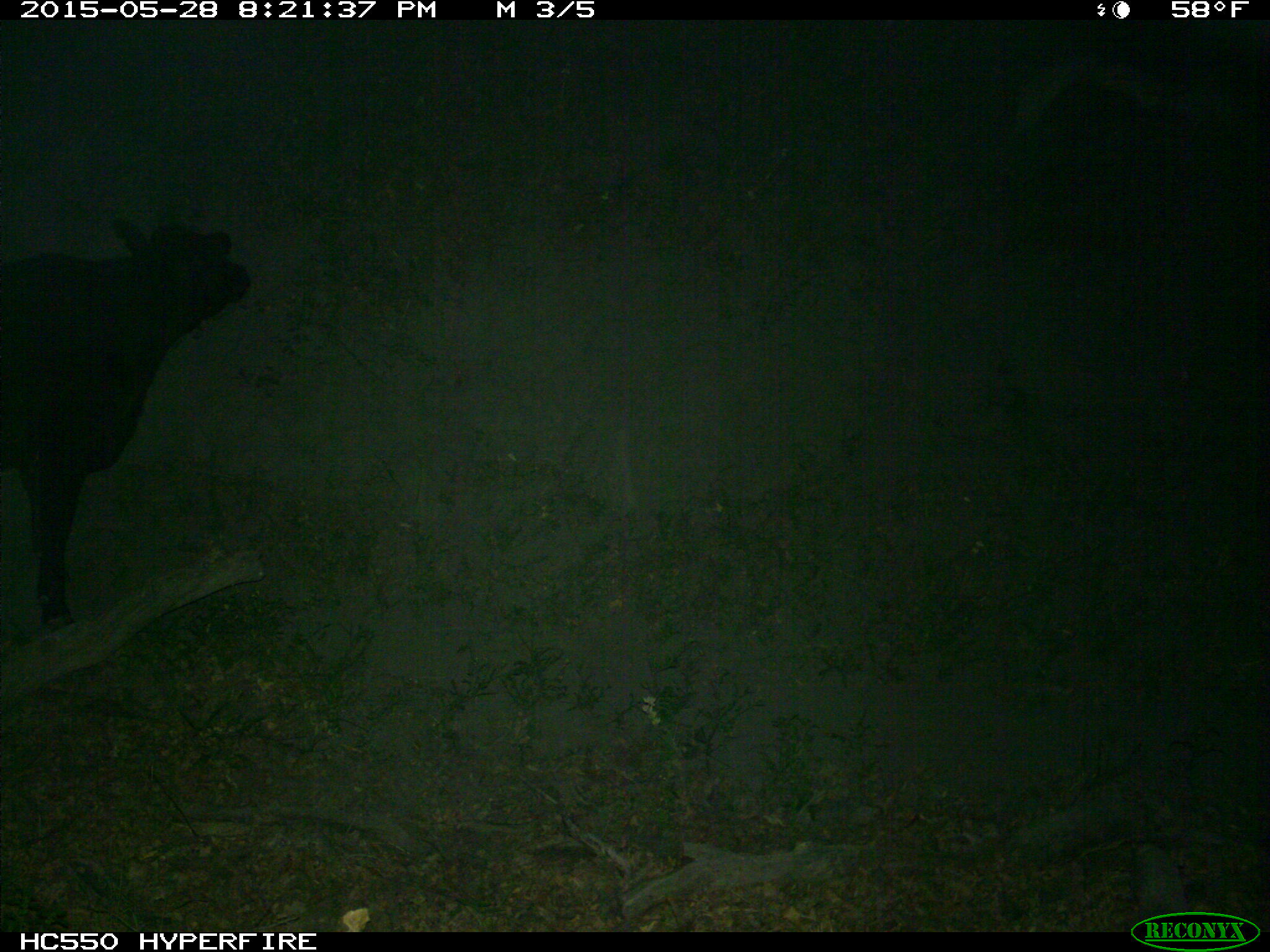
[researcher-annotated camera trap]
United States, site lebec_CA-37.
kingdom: Animalia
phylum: Chordata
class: Mammalia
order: Artiodactyla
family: Bovidae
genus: Bos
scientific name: Bos taurus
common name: domestic cow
Bos taurus (domestic cow).